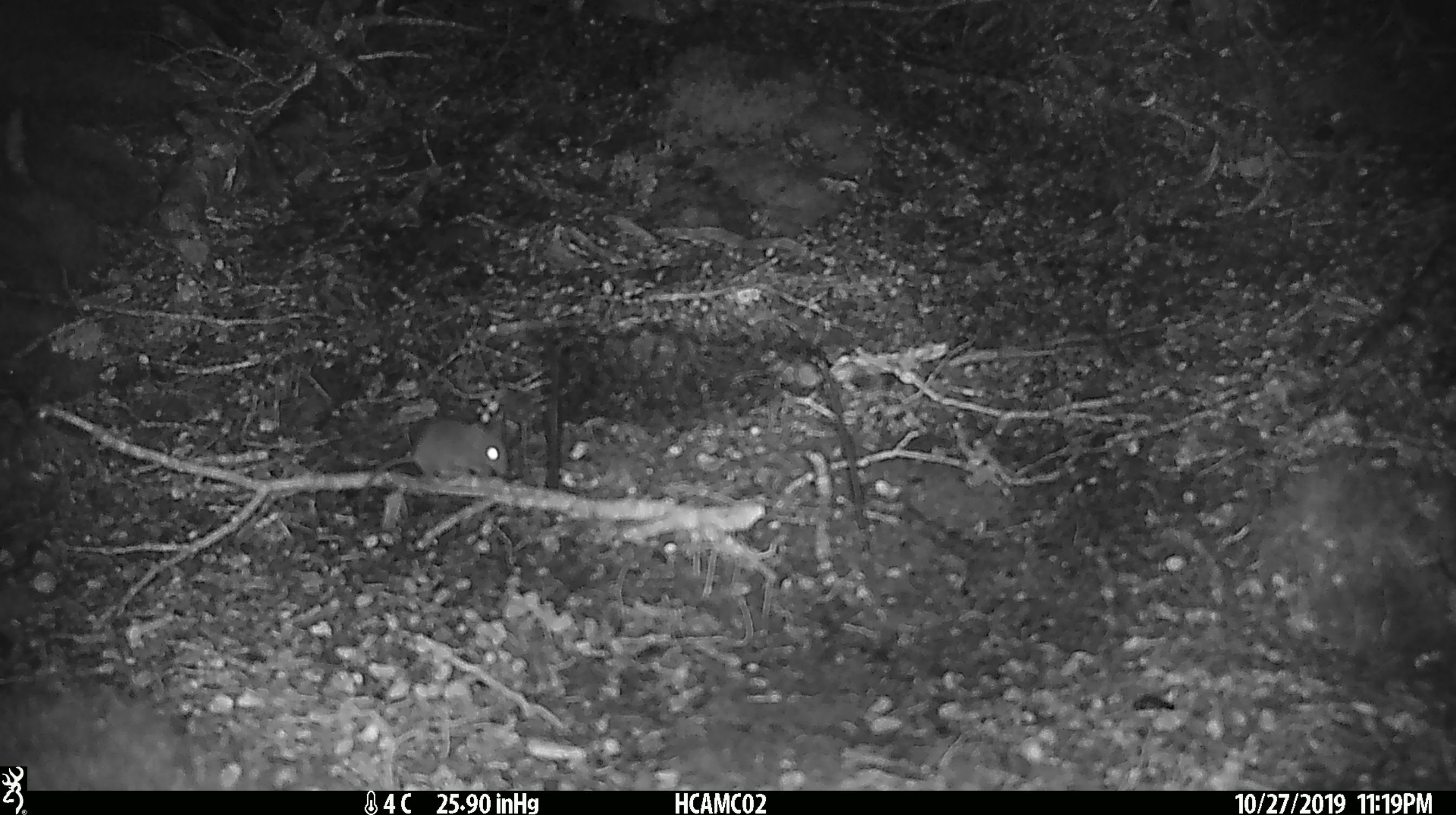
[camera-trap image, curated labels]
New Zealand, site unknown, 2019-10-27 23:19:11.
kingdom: Animalia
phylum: Chordata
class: Mammalia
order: Rodentia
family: Muridae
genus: Mus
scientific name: Mus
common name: mouse